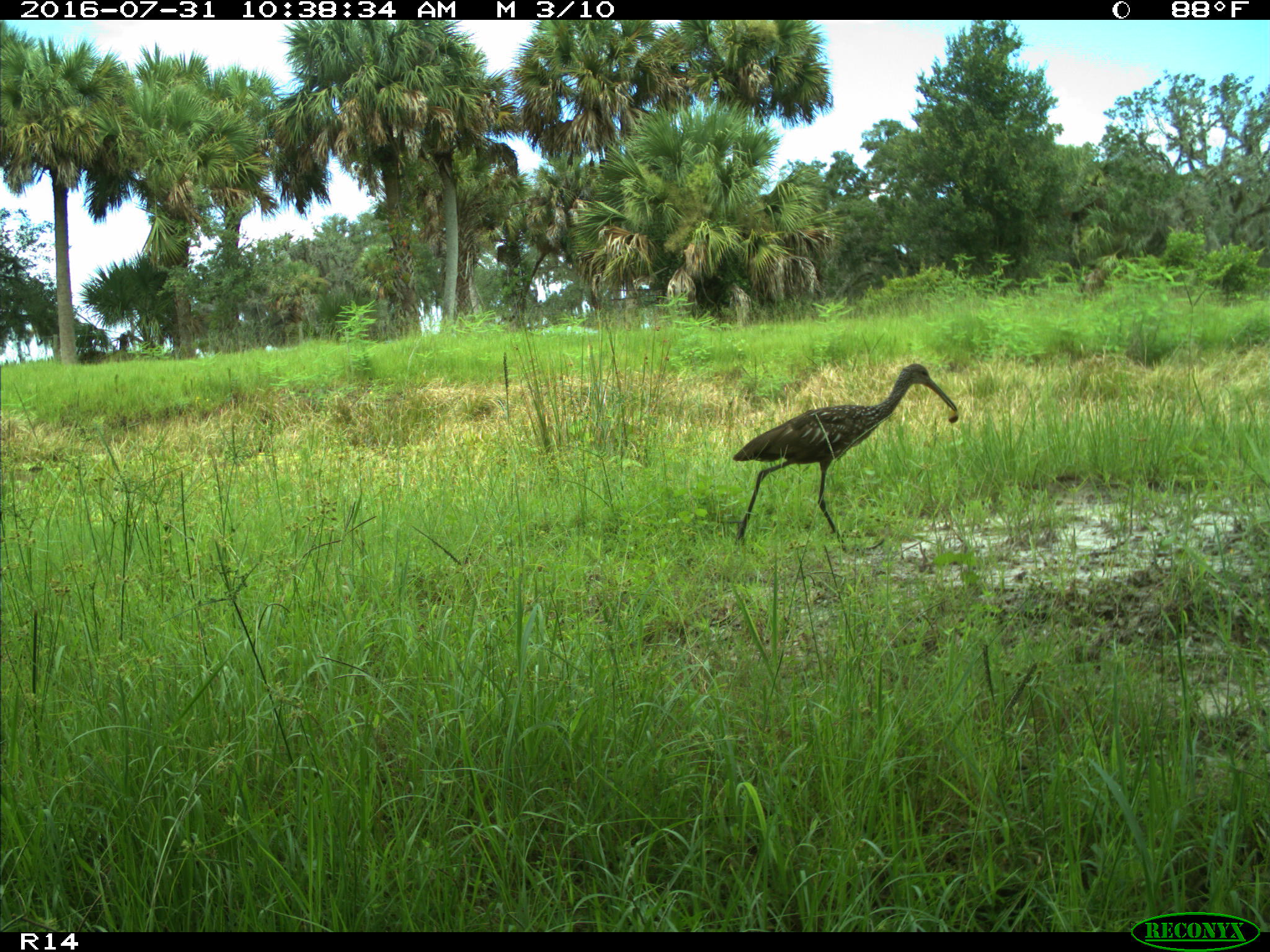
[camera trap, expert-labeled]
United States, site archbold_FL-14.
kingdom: Animalia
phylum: Chordata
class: Aves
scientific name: Aves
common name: birds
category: unidentified bird